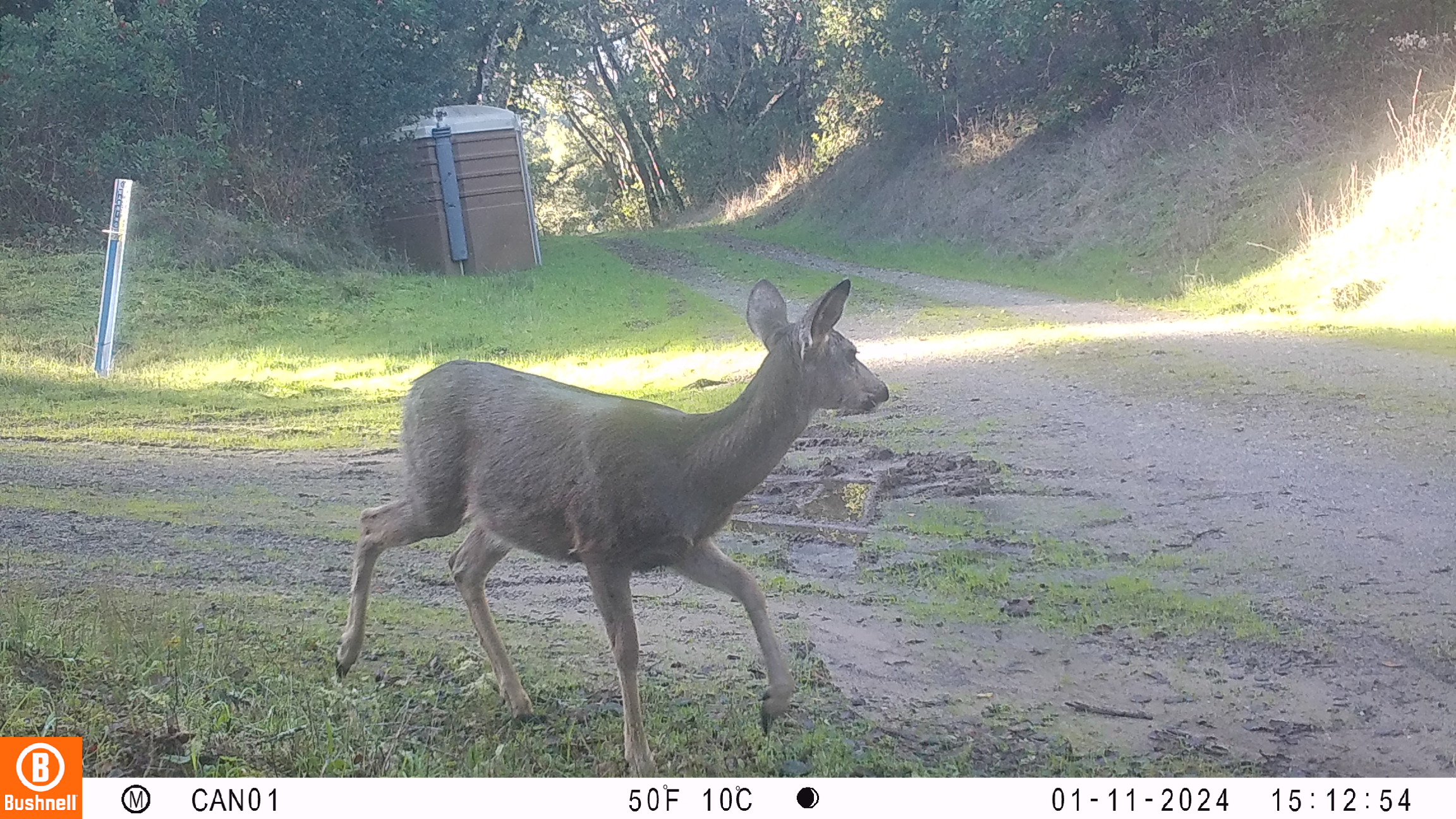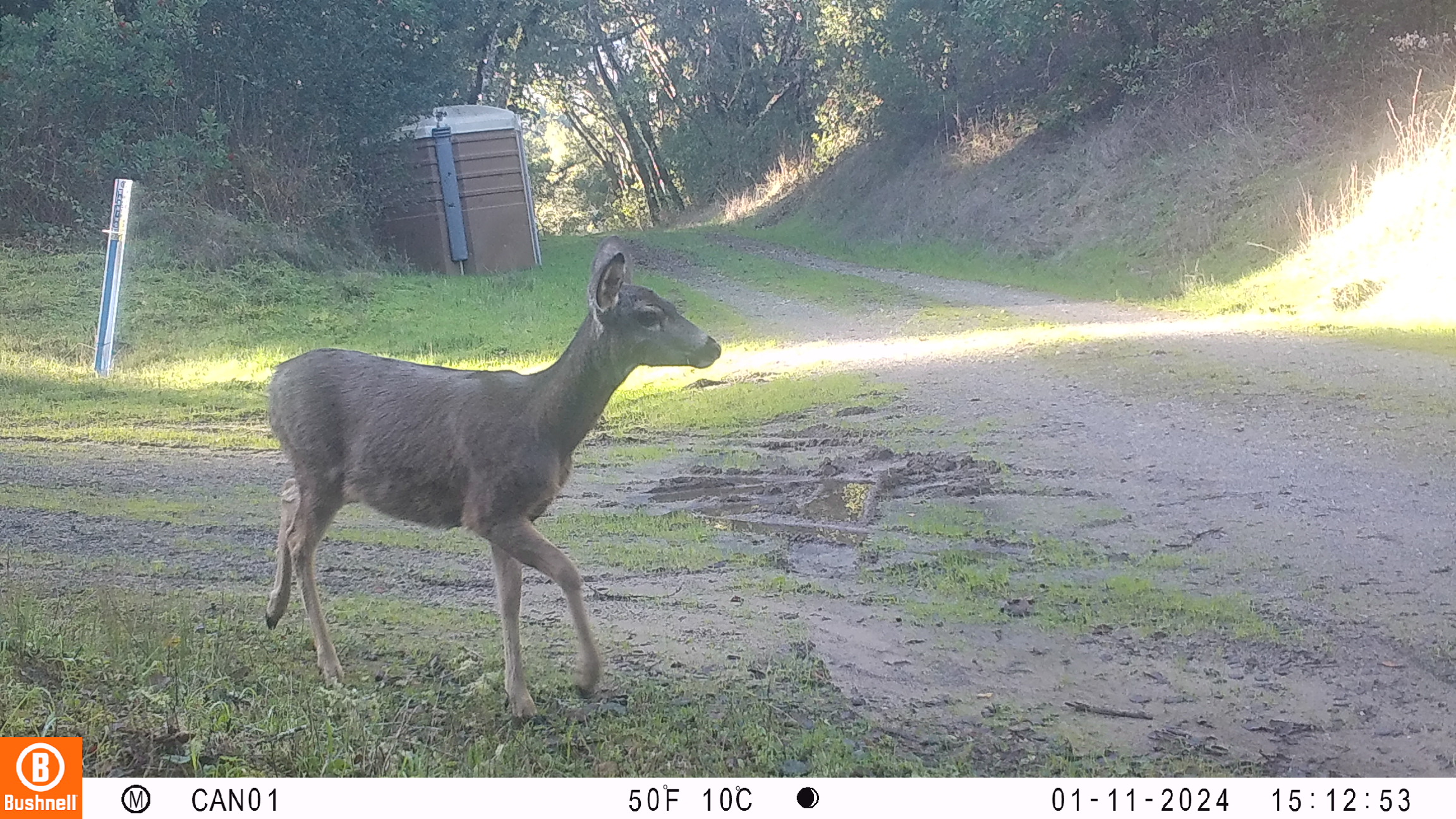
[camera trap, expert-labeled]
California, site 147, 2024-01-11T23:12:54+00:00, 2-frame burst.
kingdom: Animalia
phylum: Chordata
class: Mammalia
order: Artiodactyla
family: Cervidae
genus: Odocoileus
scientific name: Odocoileus hemionus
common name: mule deer